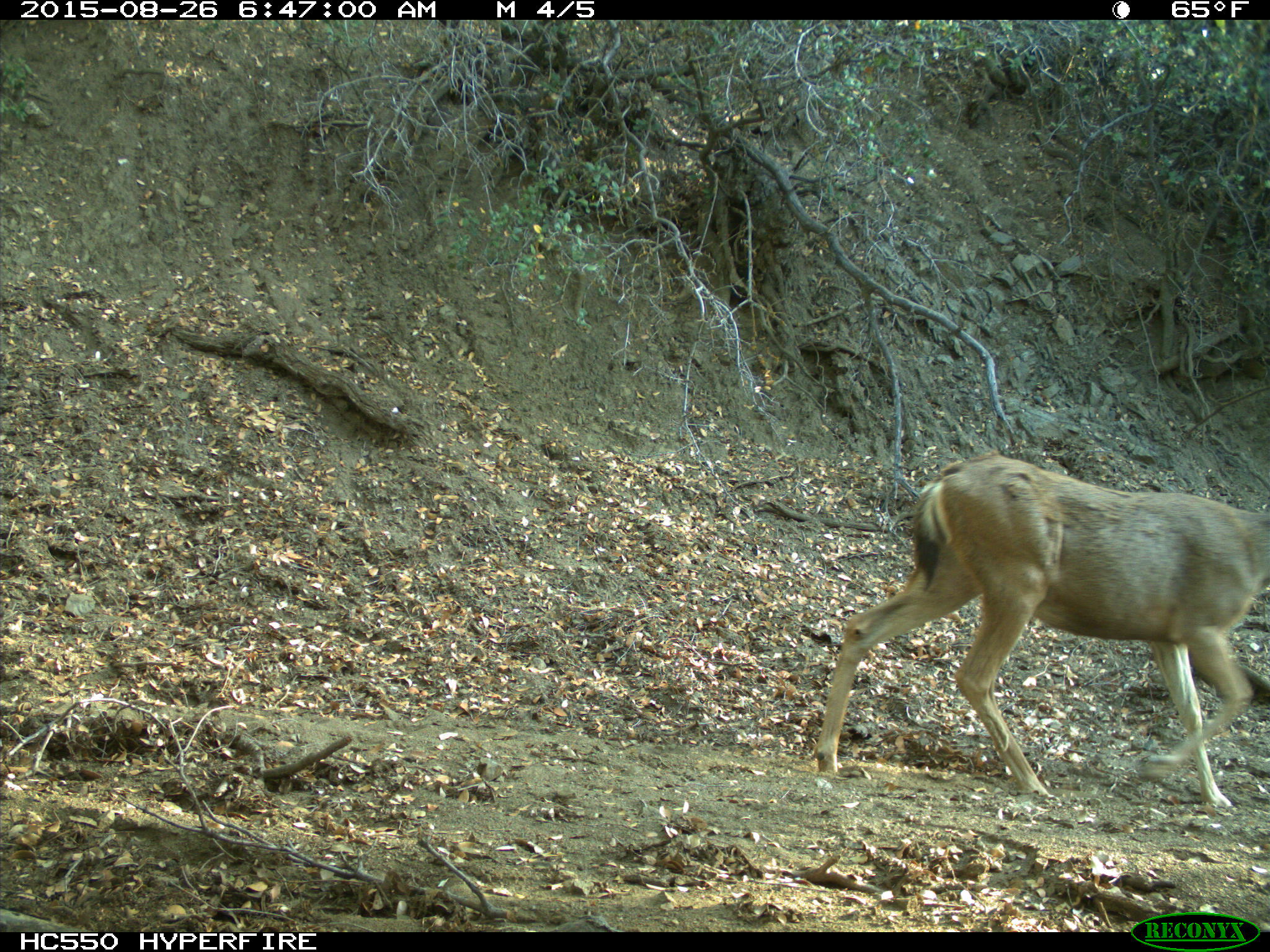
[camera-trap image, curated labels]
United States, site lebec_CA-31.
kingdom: Animalia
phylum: Chordata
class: Mammalia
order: Artiodactyla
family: Cervidae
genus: Odocoileus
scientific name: Odocoileus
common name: deer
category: unidentified deer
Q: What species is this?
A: Unidentified deer (deer) (Odocoileus).